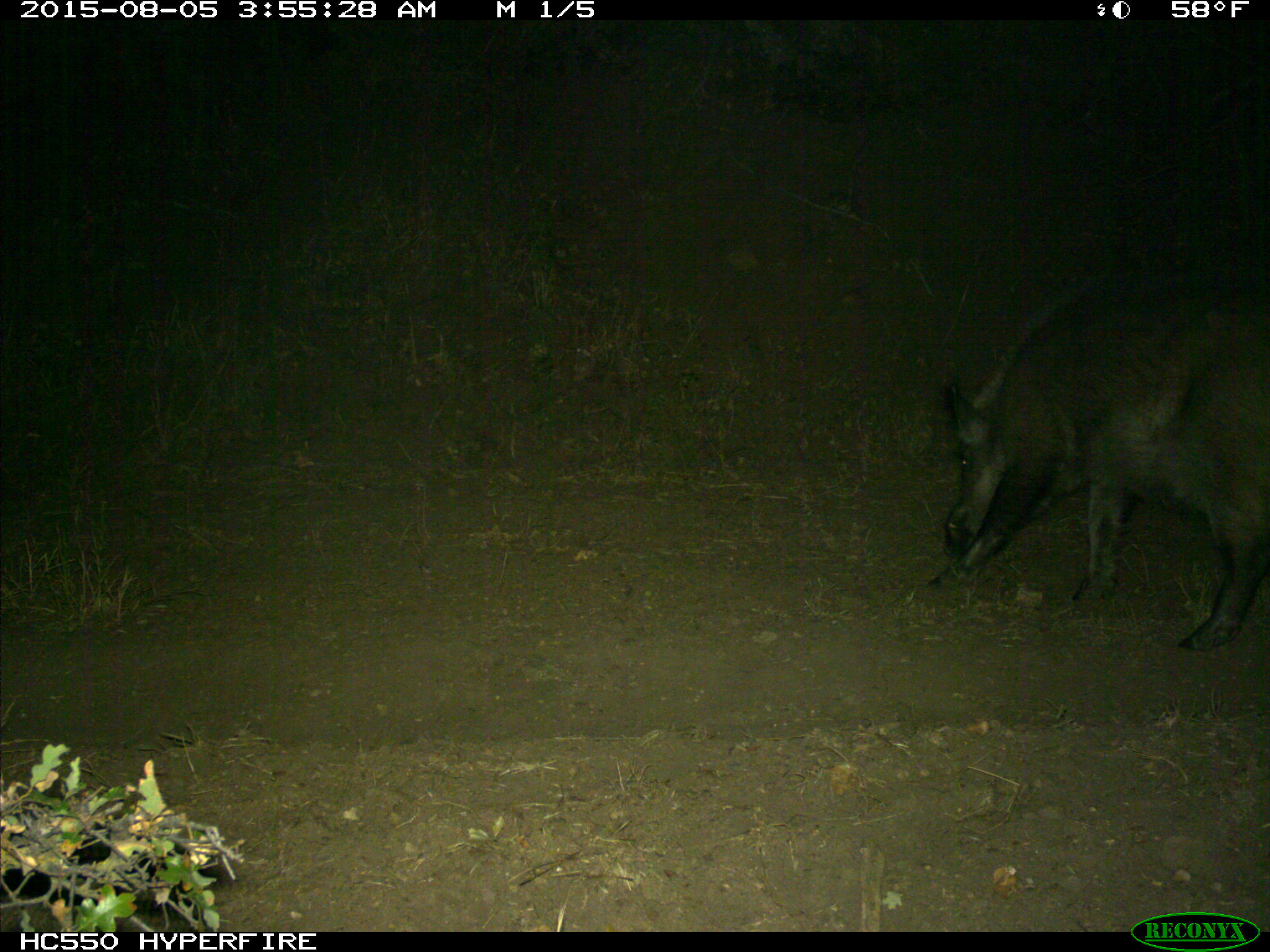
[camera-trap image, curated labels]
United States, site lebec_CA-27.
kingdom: Animalia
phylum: Chordata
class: Mammalia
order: Artiodactyla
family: Suidae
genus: Sus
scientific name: Sus scrofa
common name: wild boar